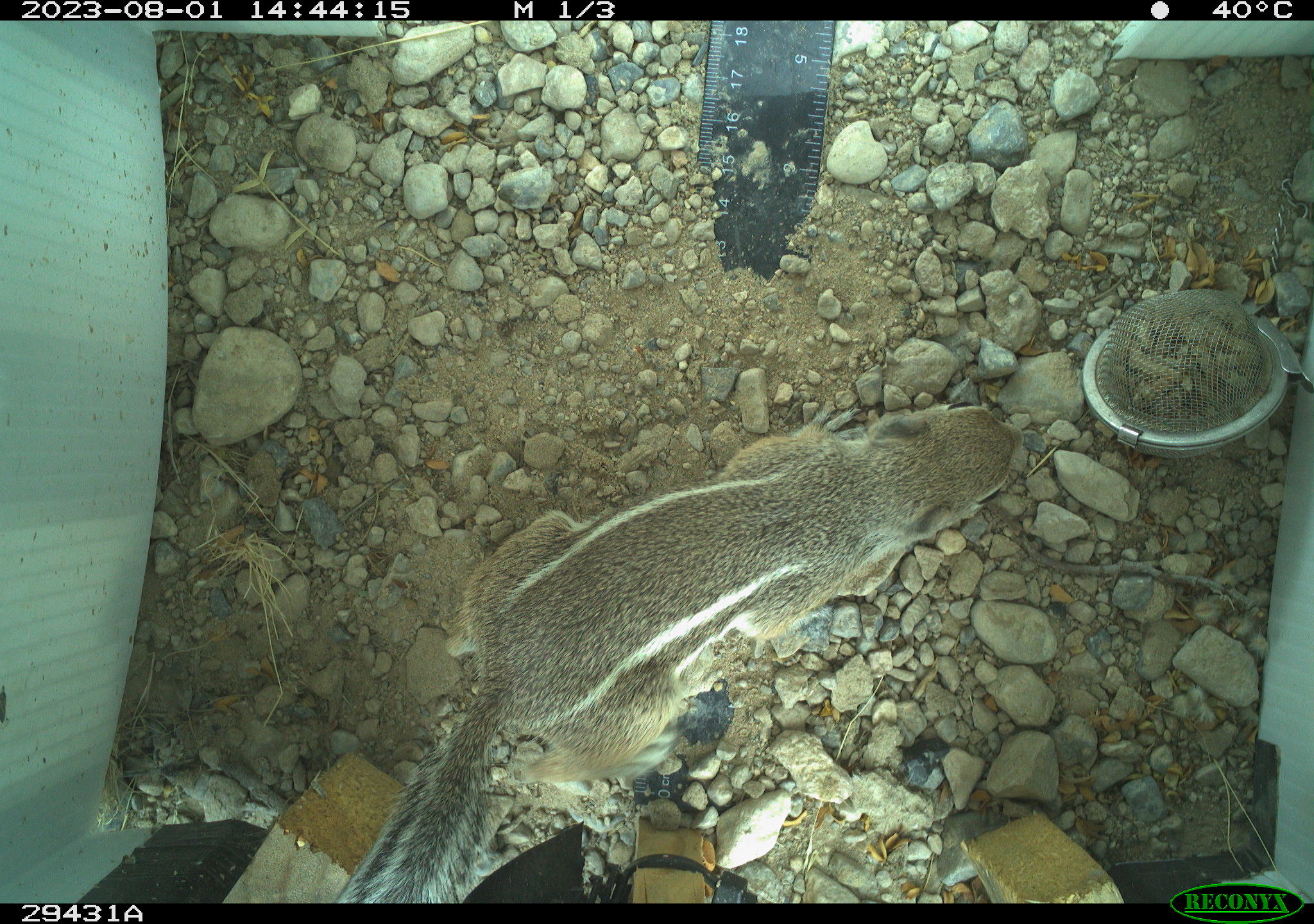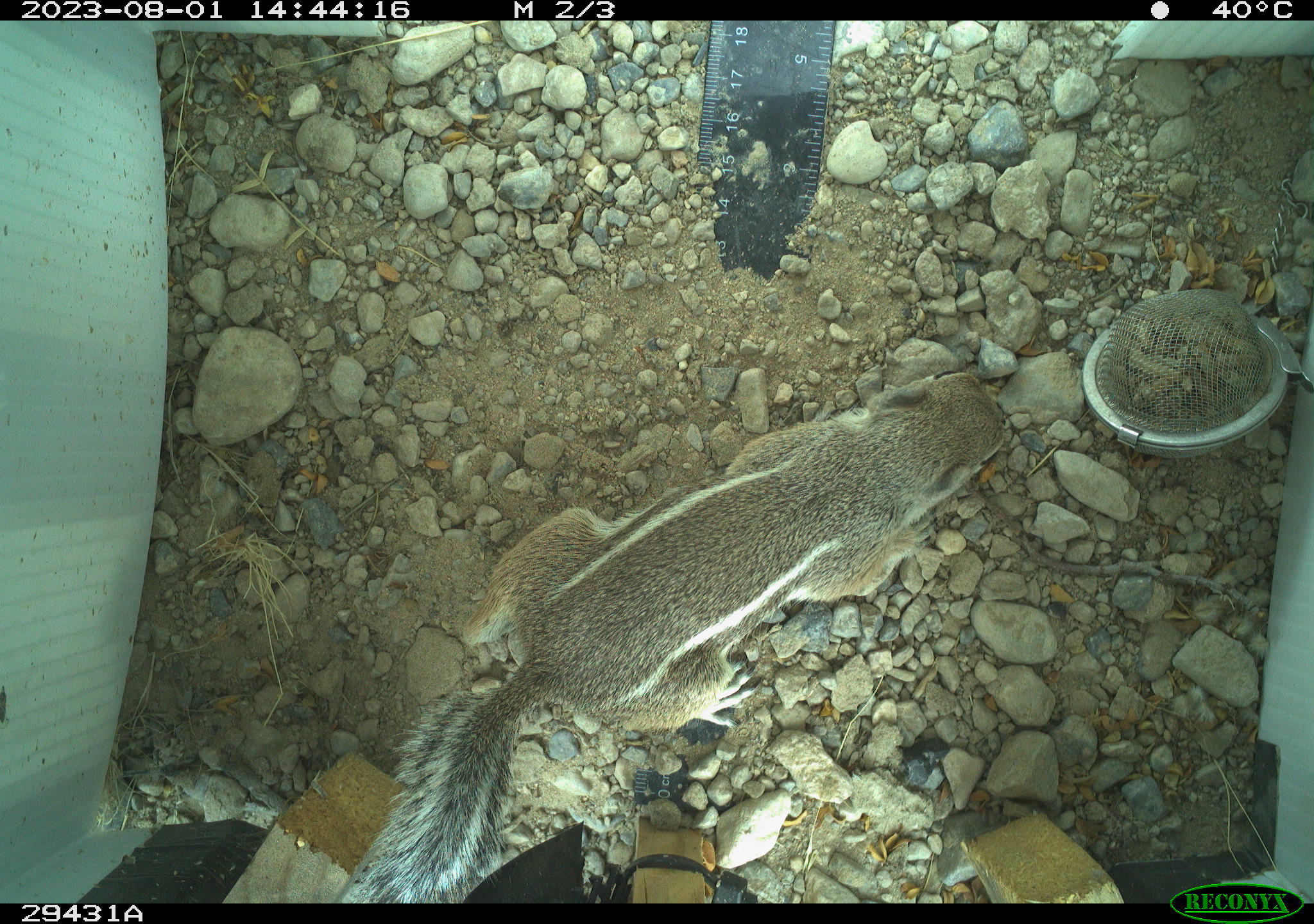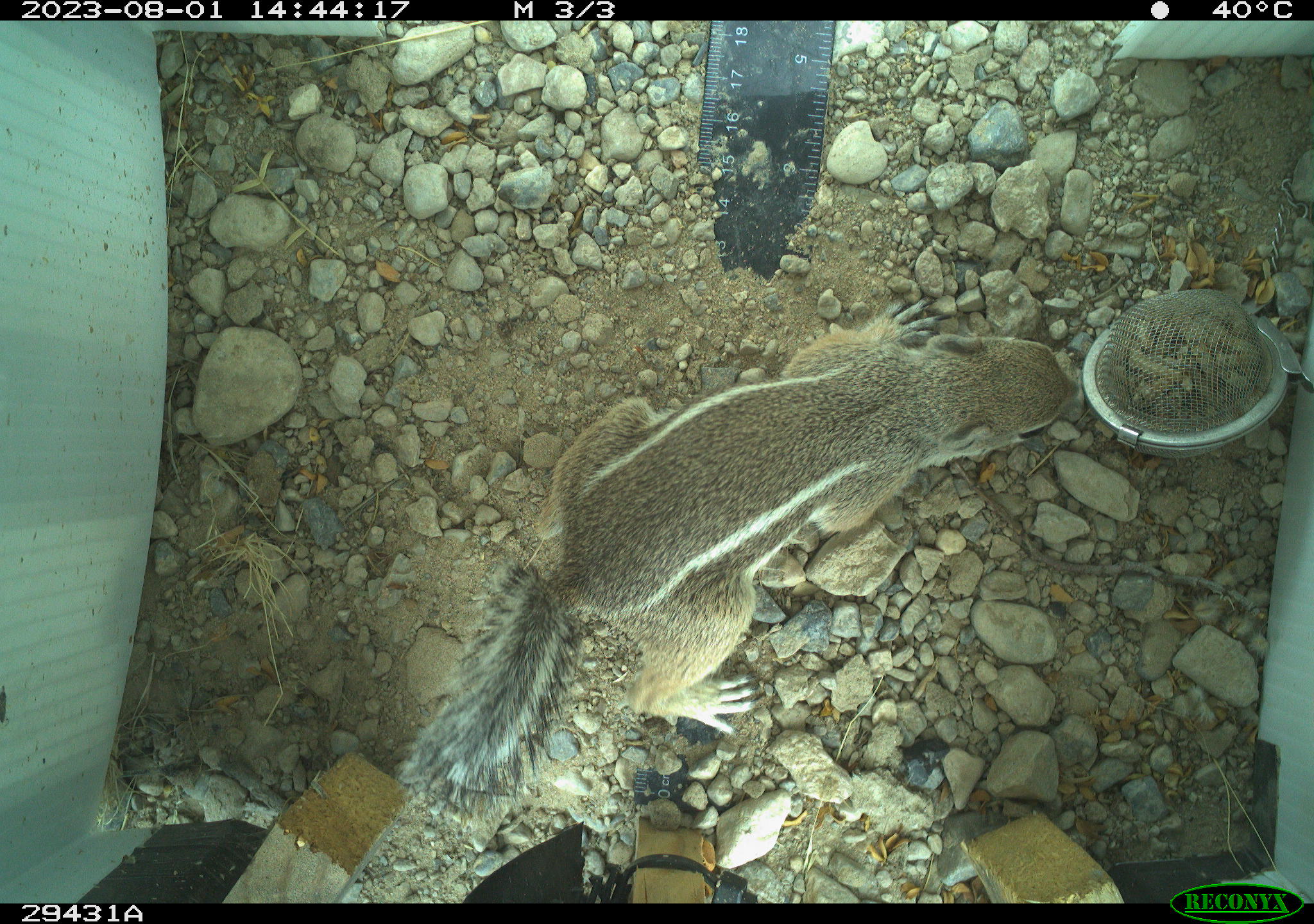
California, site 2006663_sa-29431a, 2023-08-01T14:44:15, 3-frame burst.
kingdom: Animalia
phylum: Chordata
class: Mammalia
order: Rodentia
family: Sciuridae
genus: Ammospermophilus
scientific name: Ammospermophilus leucurus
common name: white-tailed antelope squirrel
White-tailed antelope squirrel (Ammospermophilus leucurus).